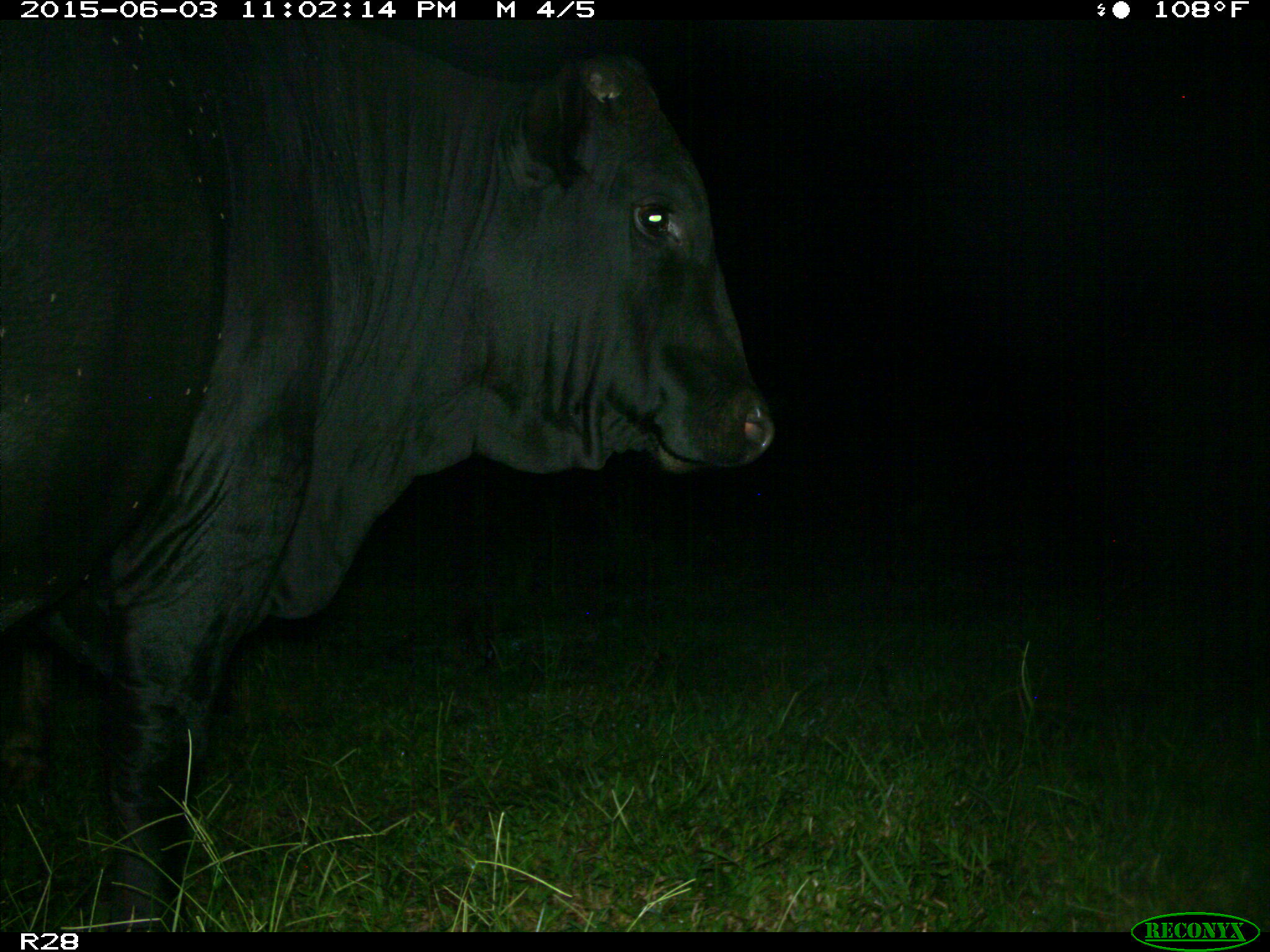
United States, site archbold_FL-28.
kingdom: Animalia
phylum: Chordata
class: Mammalia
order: Artiodactyla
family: Bovidae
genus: Bos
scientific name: Bos taurus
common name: domestic cow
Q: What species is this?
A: Bos taurus (domestic cow).